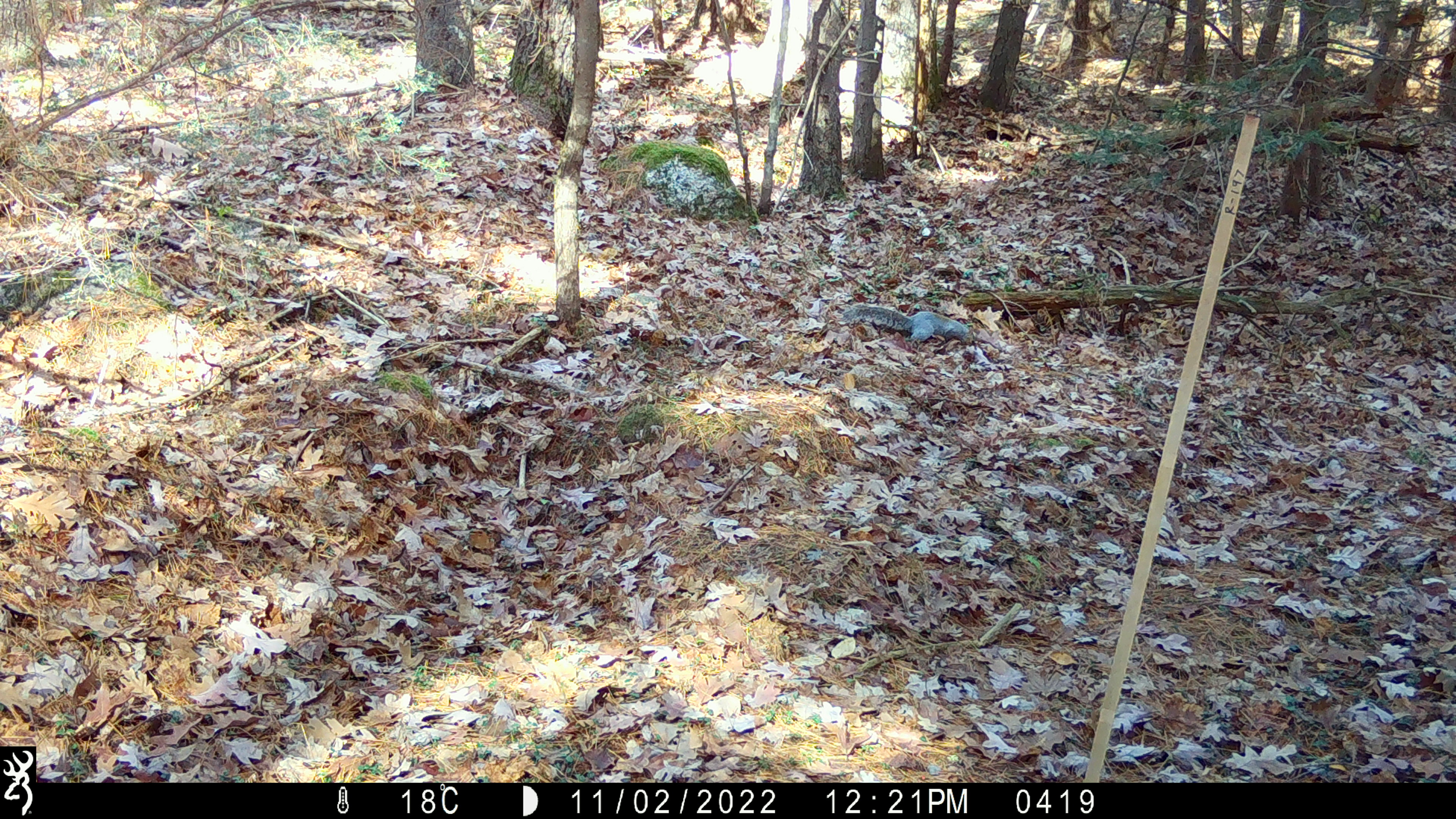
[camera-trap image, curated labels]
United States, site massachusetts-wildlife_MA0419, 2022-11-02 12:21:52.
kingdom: Animalia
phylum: Chordata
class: Mammalia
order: Rodentia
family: Sciuridae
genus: Sciurus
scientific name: Sciurus carolinensis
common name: gray squirrel